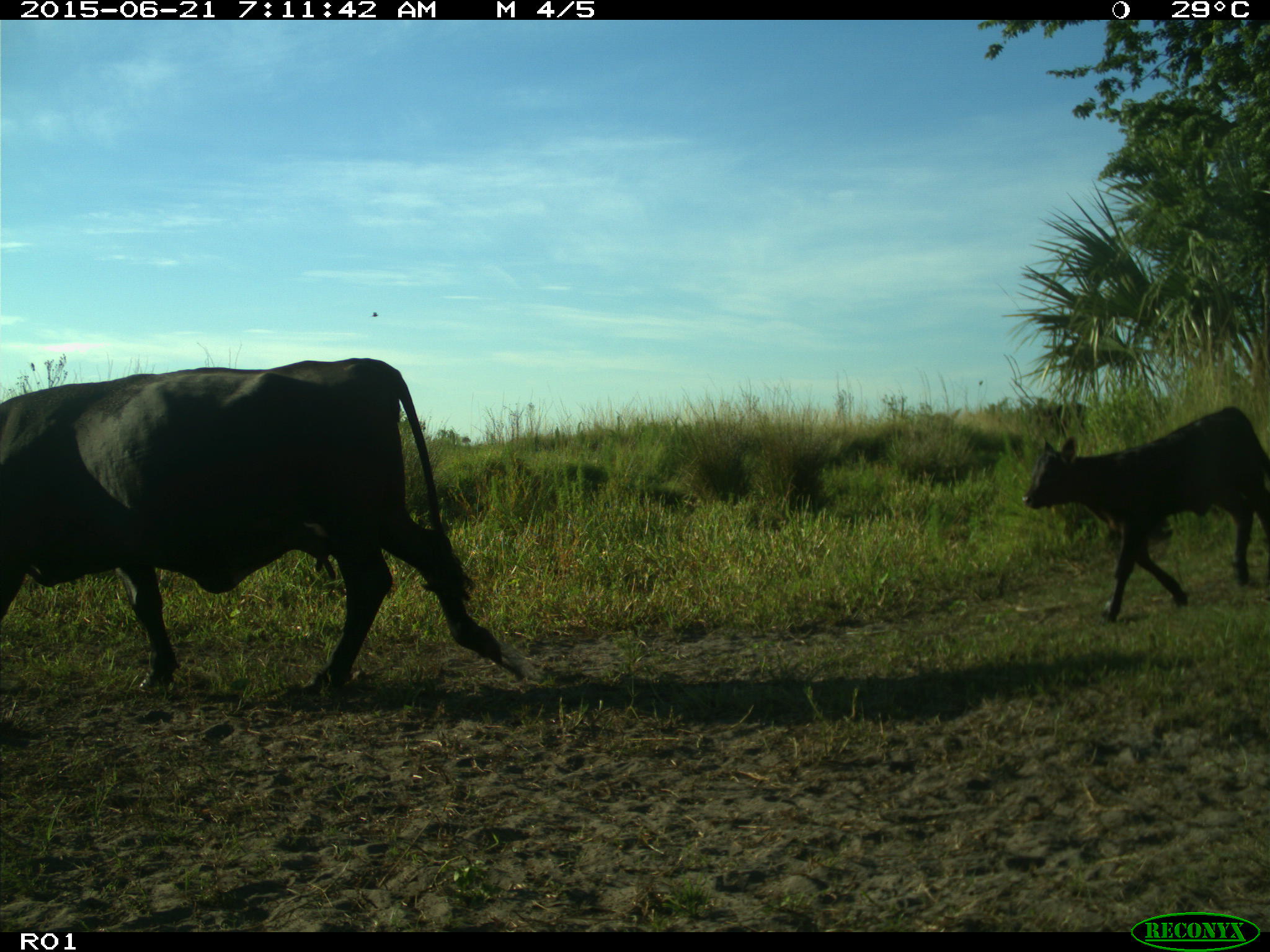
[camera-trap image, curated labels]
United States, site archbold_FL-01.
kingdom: Animalia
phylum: Chordata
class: Mammalia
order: Artiodactyla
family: Bovidae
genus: Bos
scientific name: Bos taurus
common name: domestic cow